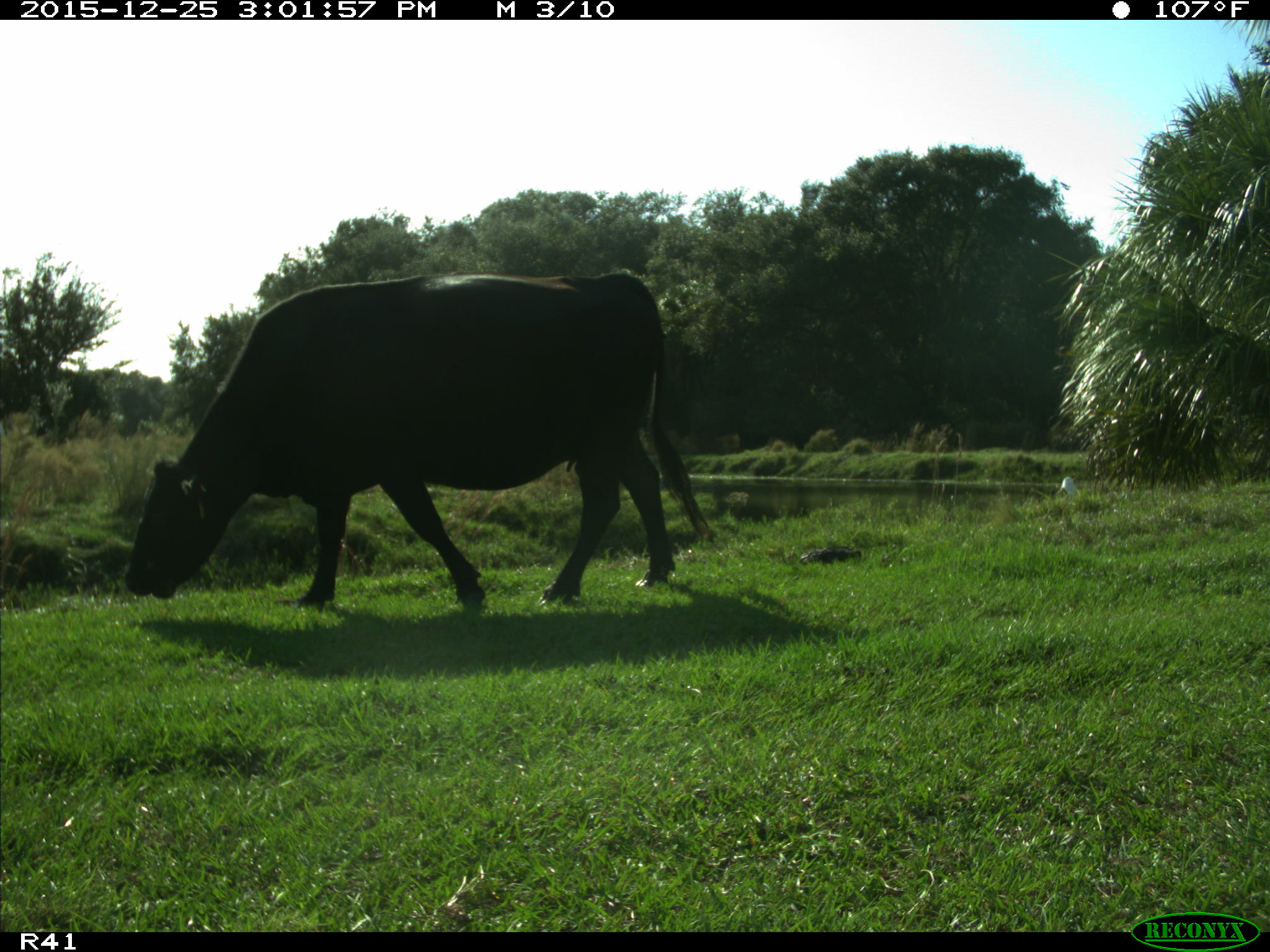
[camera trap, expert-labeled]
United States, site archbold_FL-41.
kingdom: Animalia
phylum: Chordata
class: Mammalia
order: Artiodactyla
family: Bovidae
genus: Bos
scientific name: Bos taurus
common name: domestic cow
Bos taurus (domestic cow).